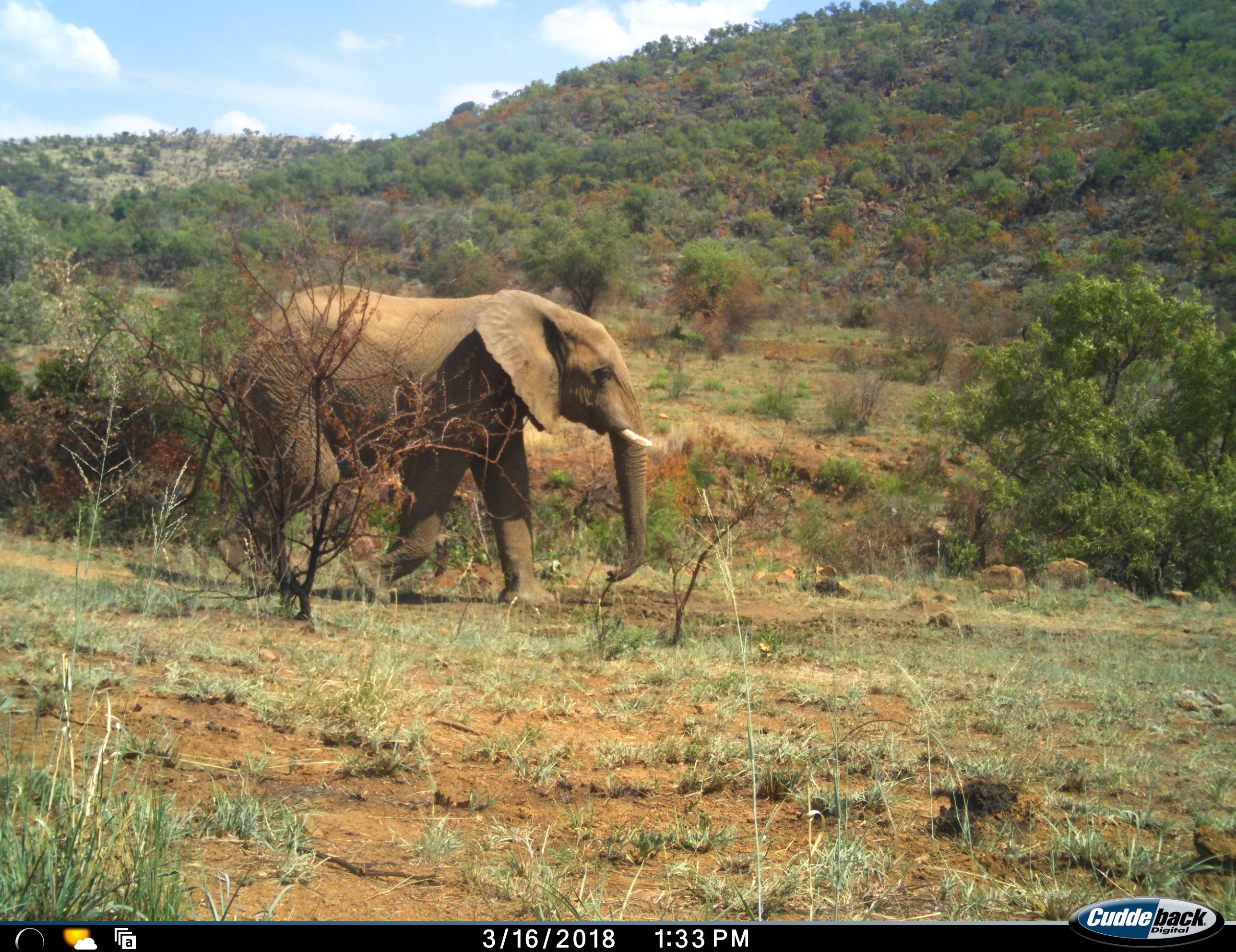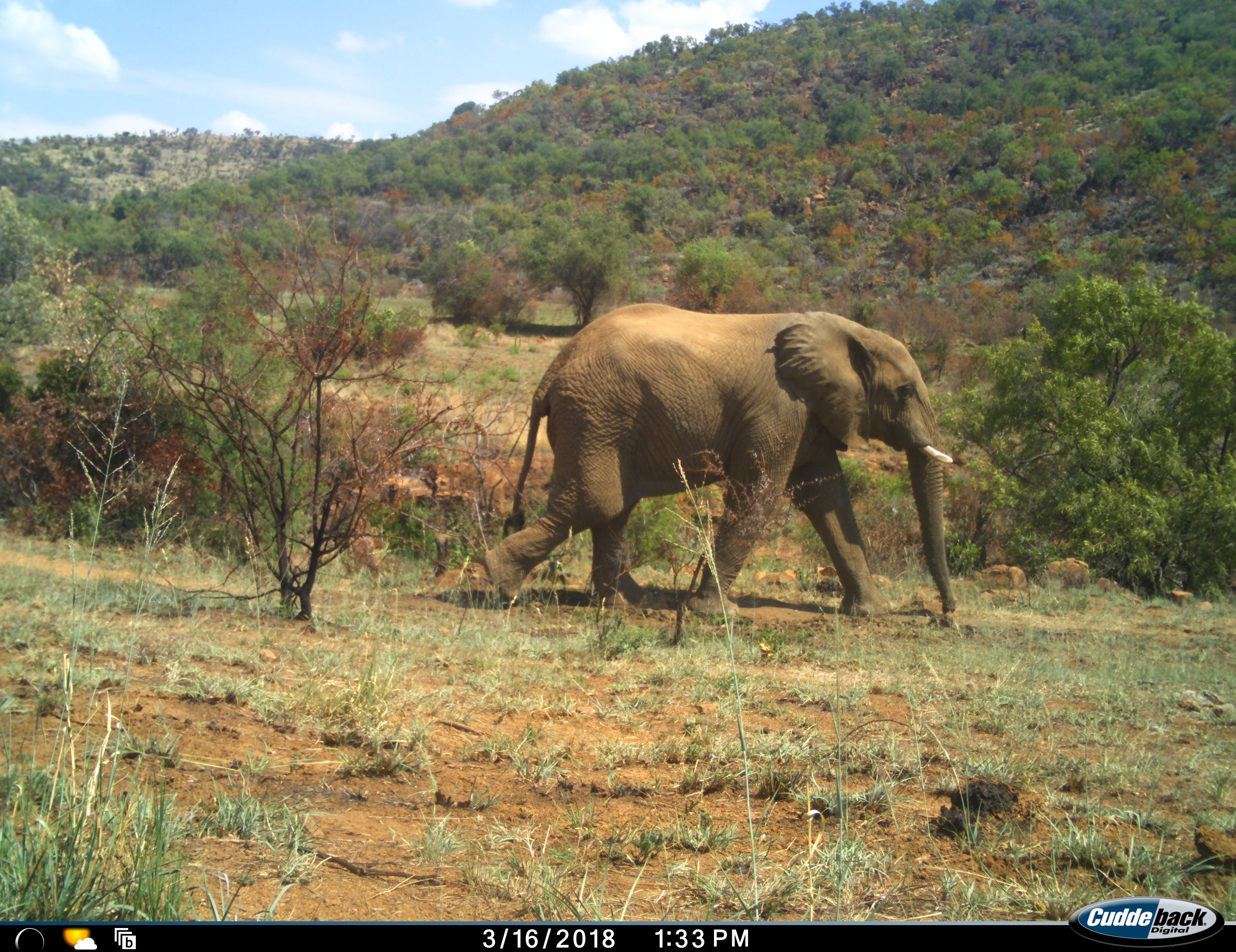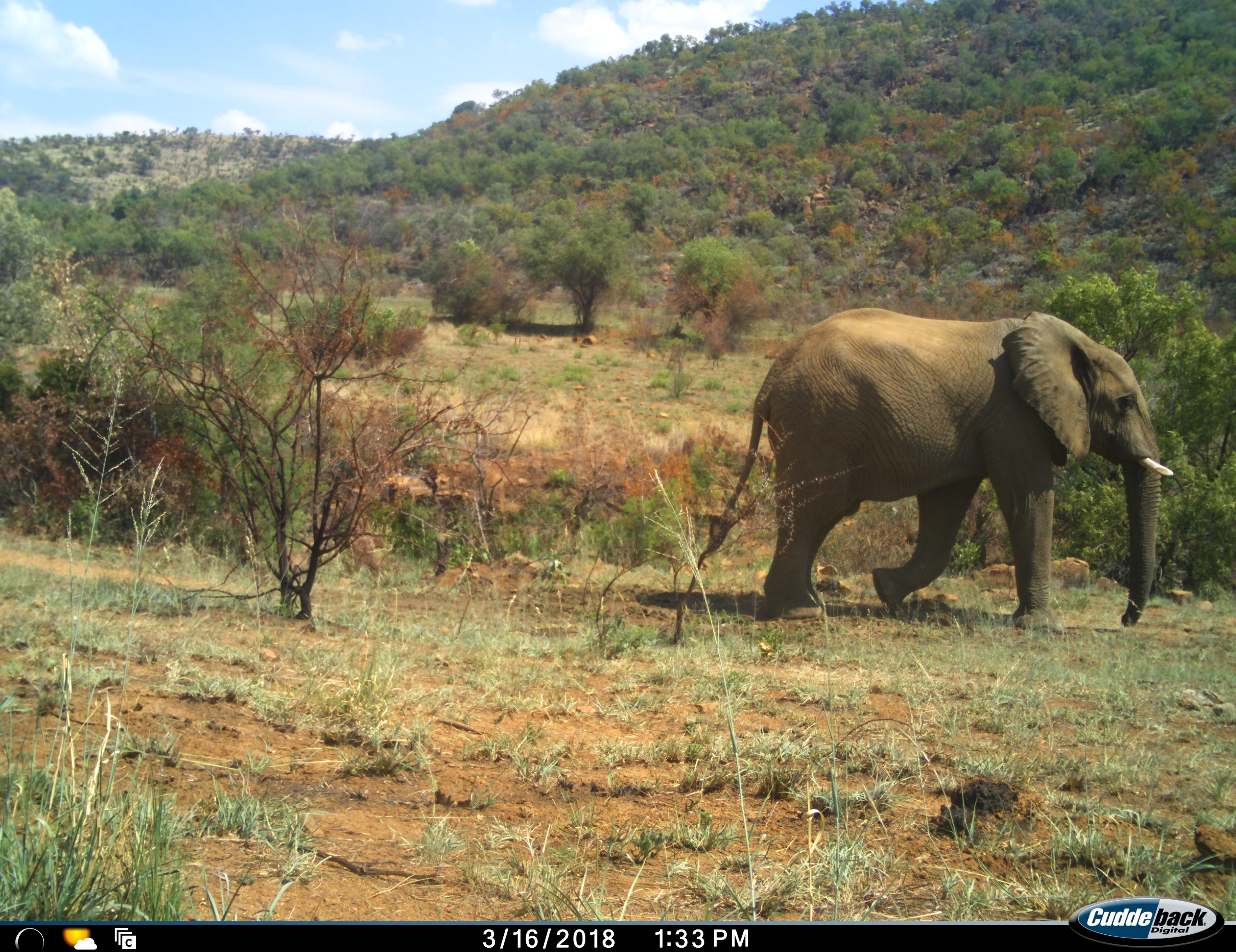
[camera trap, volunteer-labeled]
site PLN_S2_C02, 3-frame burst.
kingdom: Animalia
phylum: Chordata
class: Mammalia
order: Proboscidea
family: Elephantidae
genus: Loxodonta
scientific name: Loxodonta africana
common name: african bush elephant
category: elephant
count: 1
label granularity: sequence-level